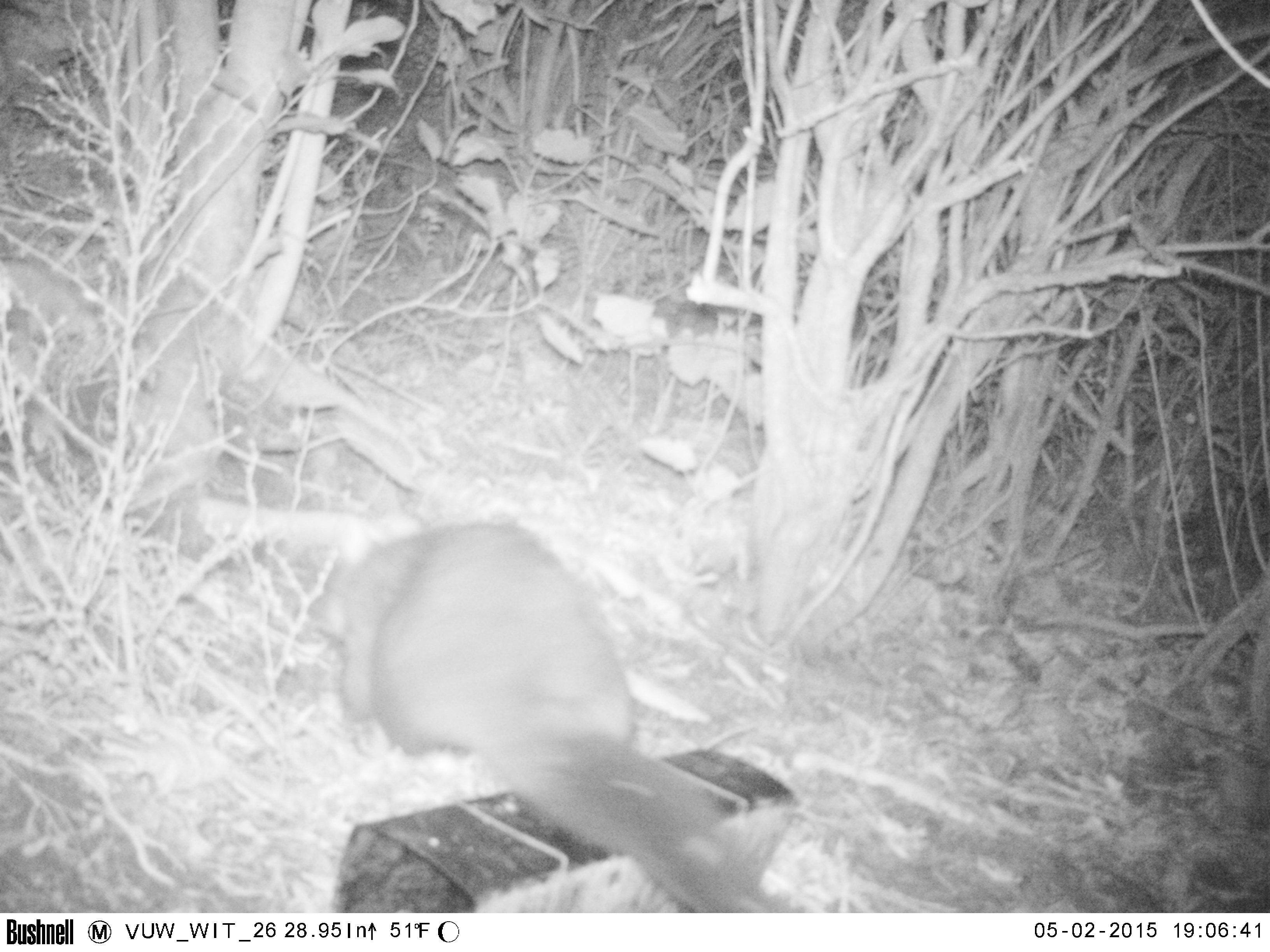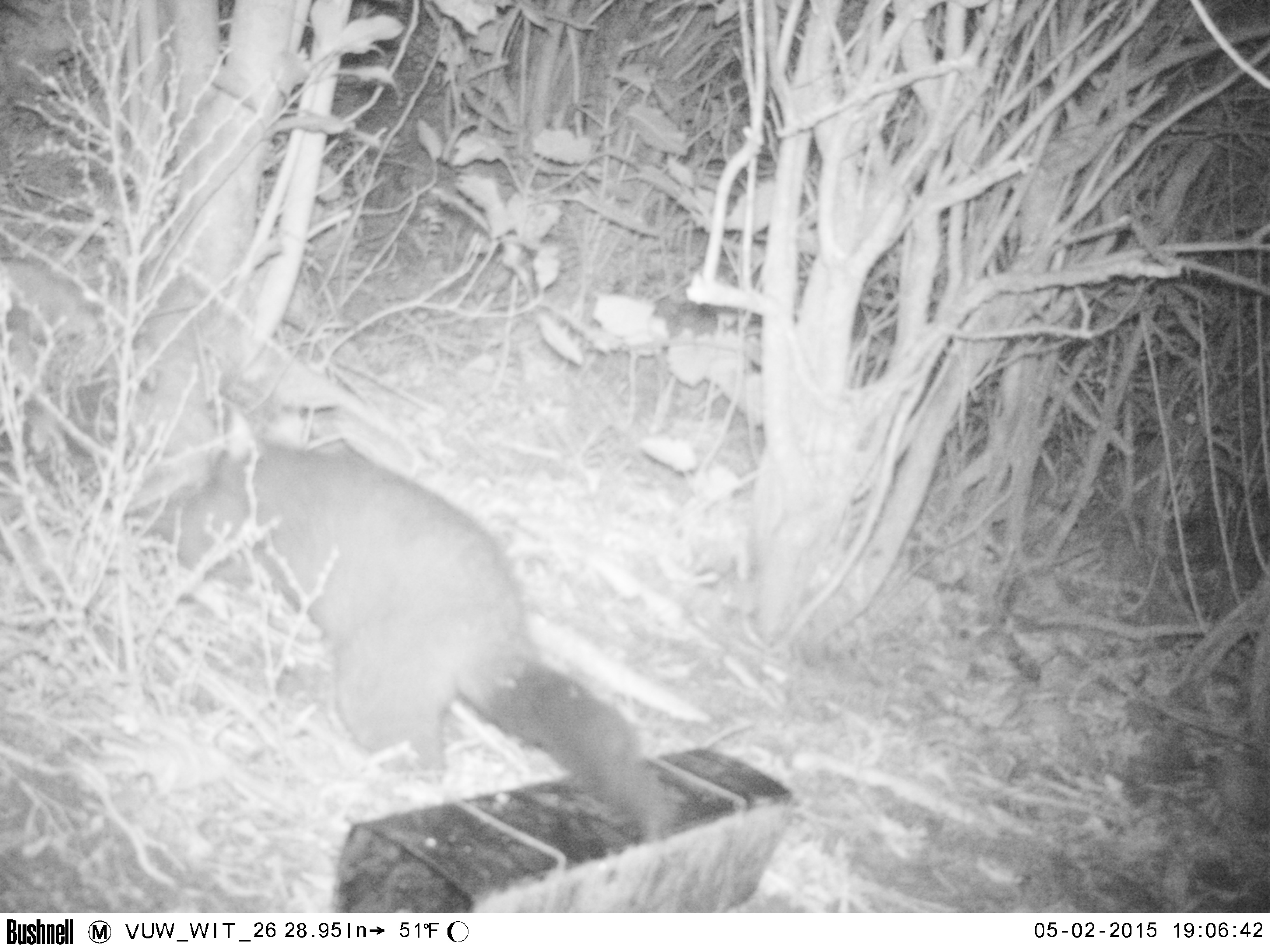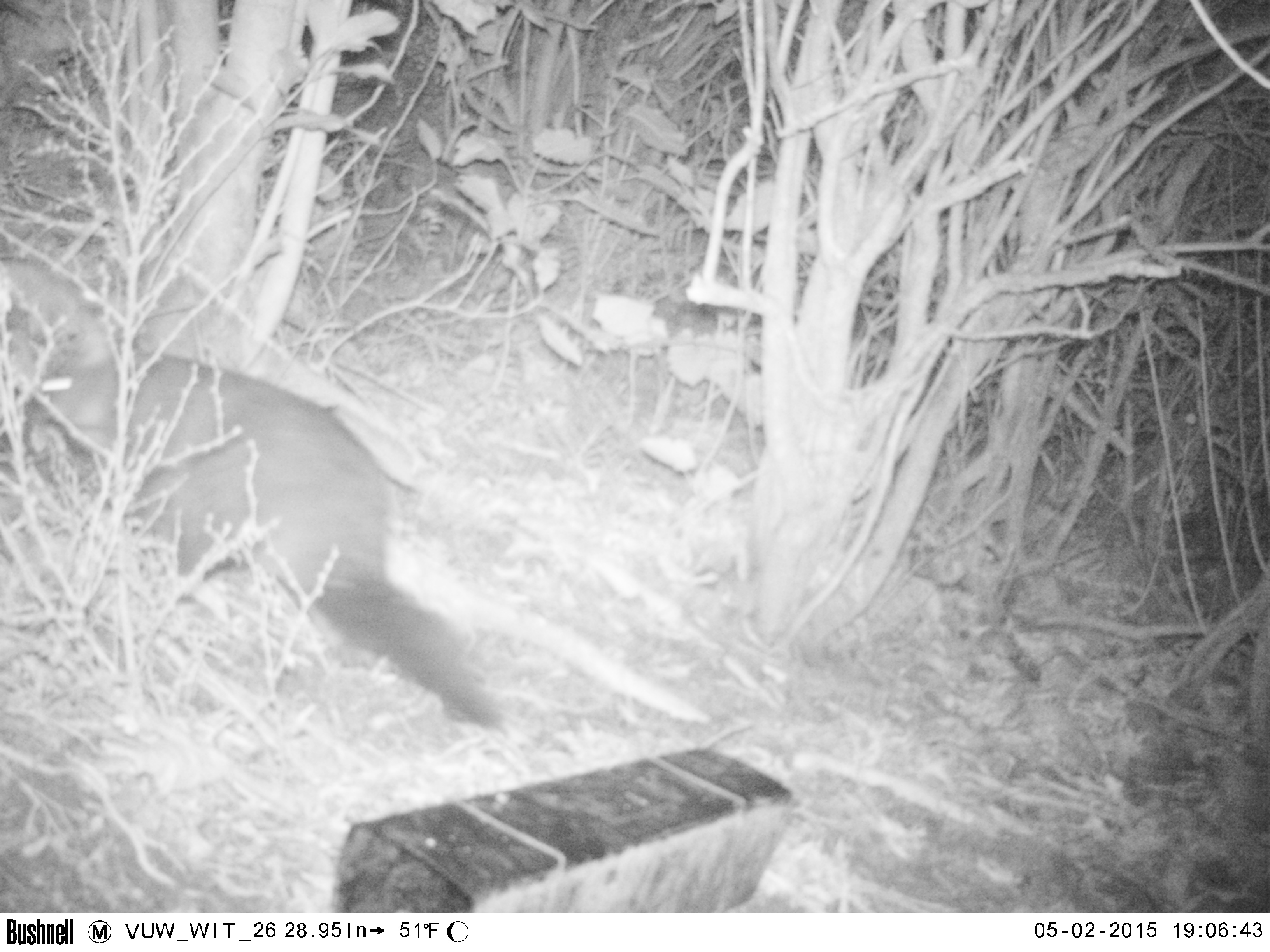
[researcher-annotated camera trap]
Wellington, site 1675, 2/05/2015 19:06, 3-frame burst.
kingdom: Animalia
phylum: Chordata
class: Mammalia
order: Didelphimorphia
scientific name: Didelphimorphia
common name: possum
Possum (Didelphimorphia).